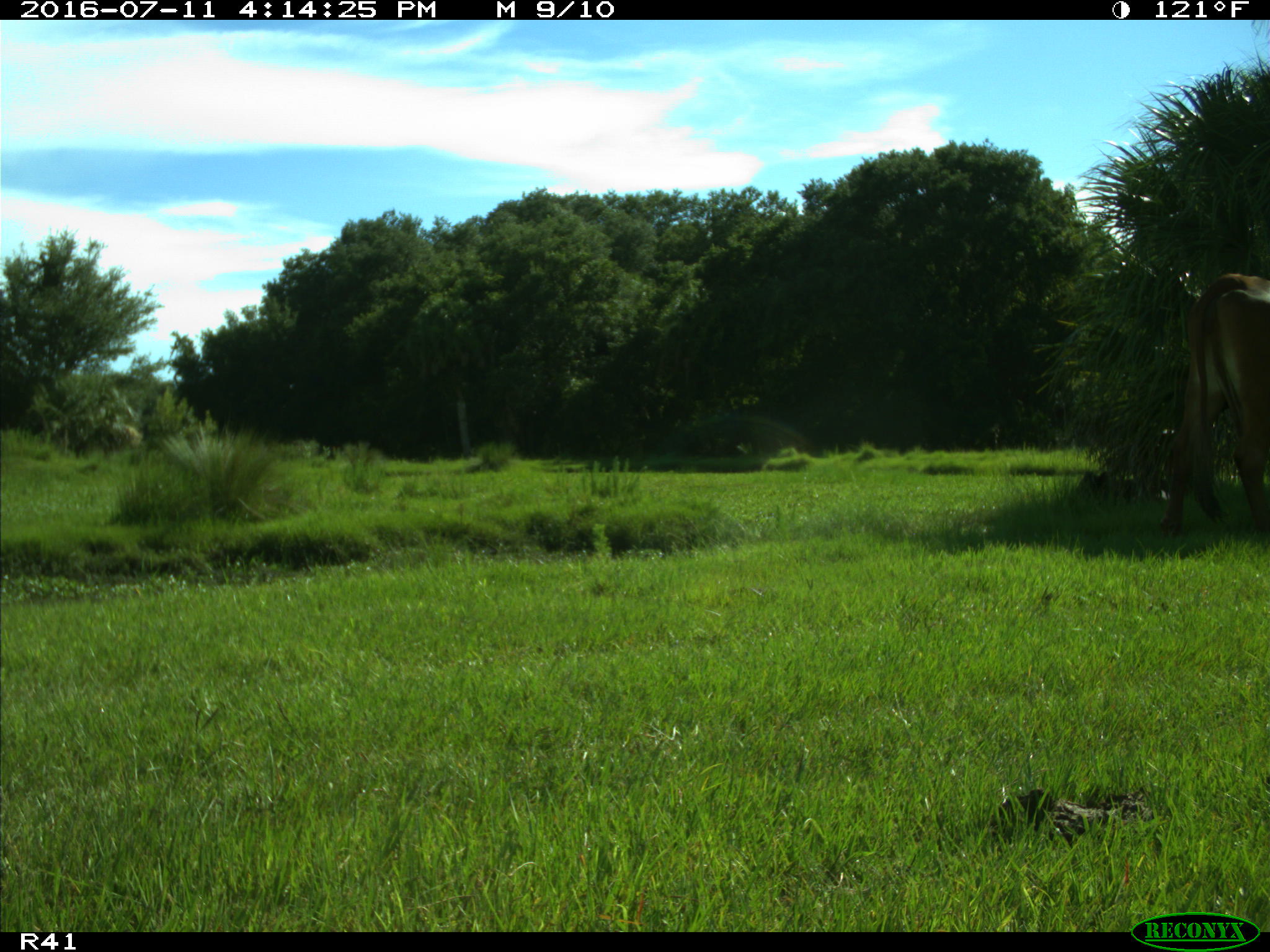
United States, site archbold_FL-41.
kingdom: Animalia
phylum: Chordata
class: Mammalia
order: Artiodactyla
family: Bovidae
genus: Bos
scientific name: Bos taurus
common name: domestic cow